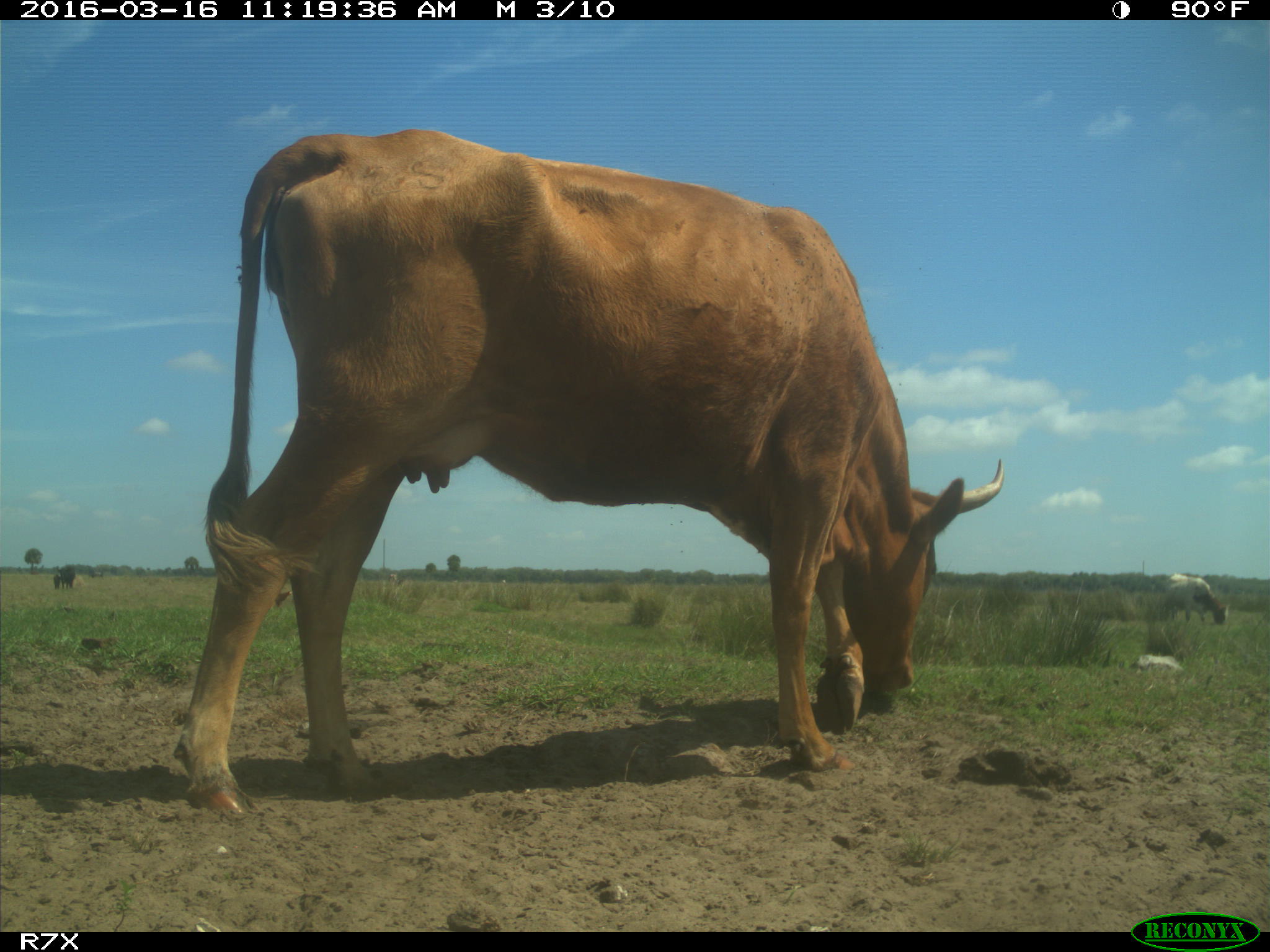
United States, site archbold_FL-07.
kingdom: Animalia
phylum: Chordata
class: Mammalia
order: Artiodactyla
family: Bovidae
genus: Bos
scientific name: Bos taurus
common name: domestic cow